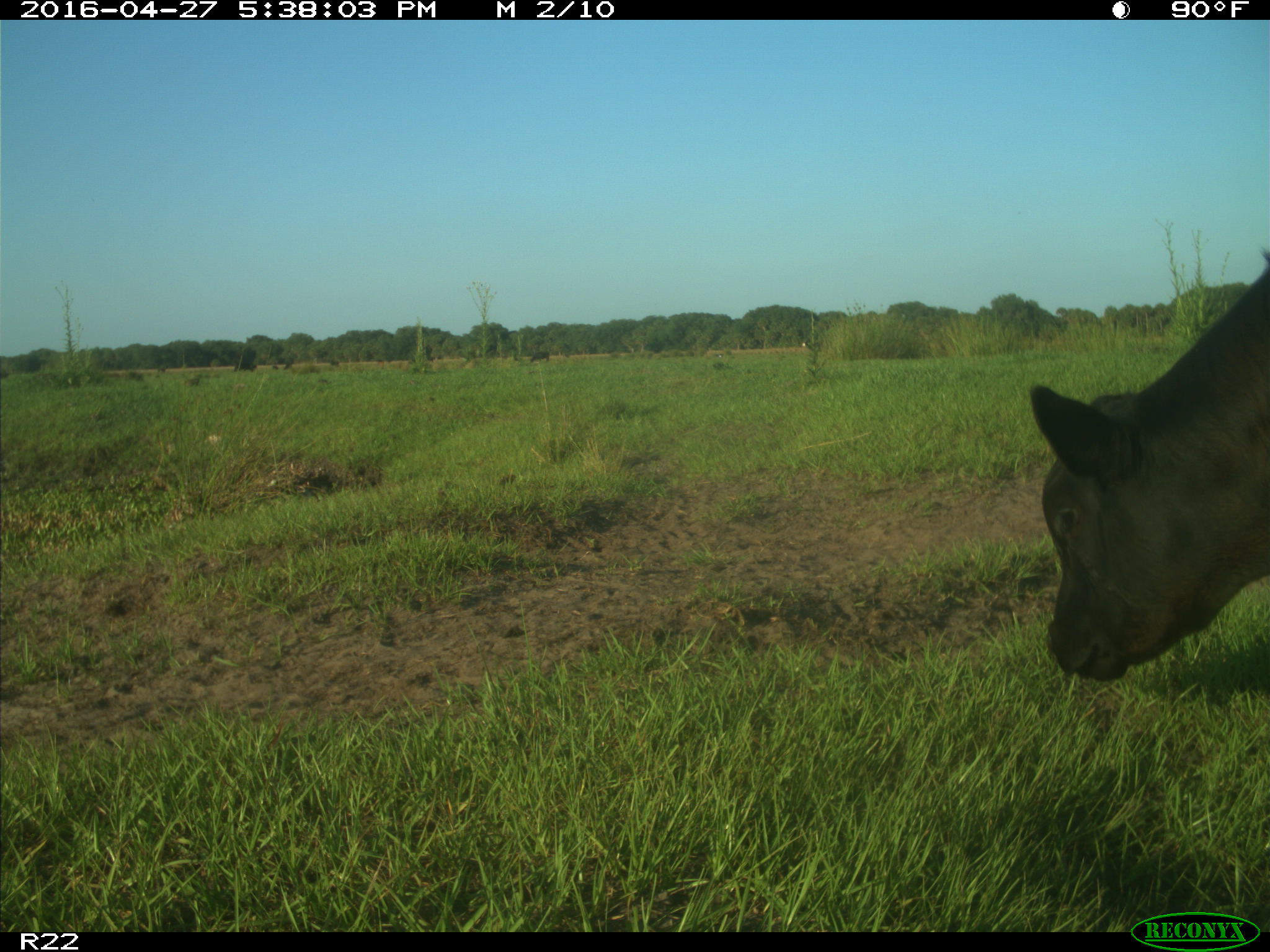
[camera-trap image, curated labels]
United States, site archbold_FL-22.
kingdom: Animalia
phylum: Chordata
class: Mammalia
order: Artiodactyla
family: Bovidae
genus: Bos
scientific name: Bos taurus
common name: domestic cow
Bos taurus (domestic cow).